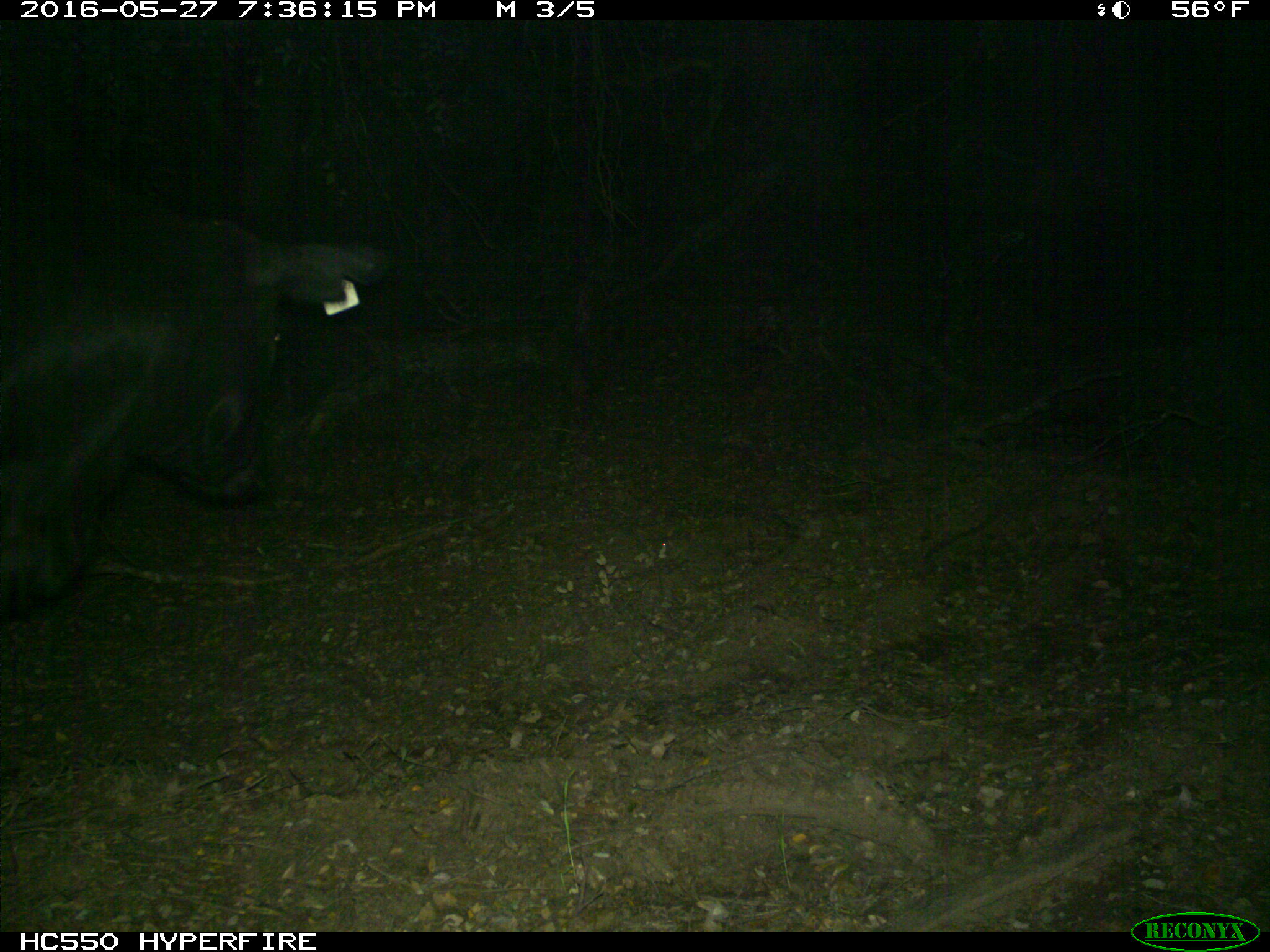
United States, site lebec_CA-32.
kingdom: Animalia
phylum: Chordata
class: Mammalia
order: Artiodactyla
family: Bovidae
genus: Bos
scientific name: Bos taurus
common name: domestic cow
Bos taurus (domestic cow).